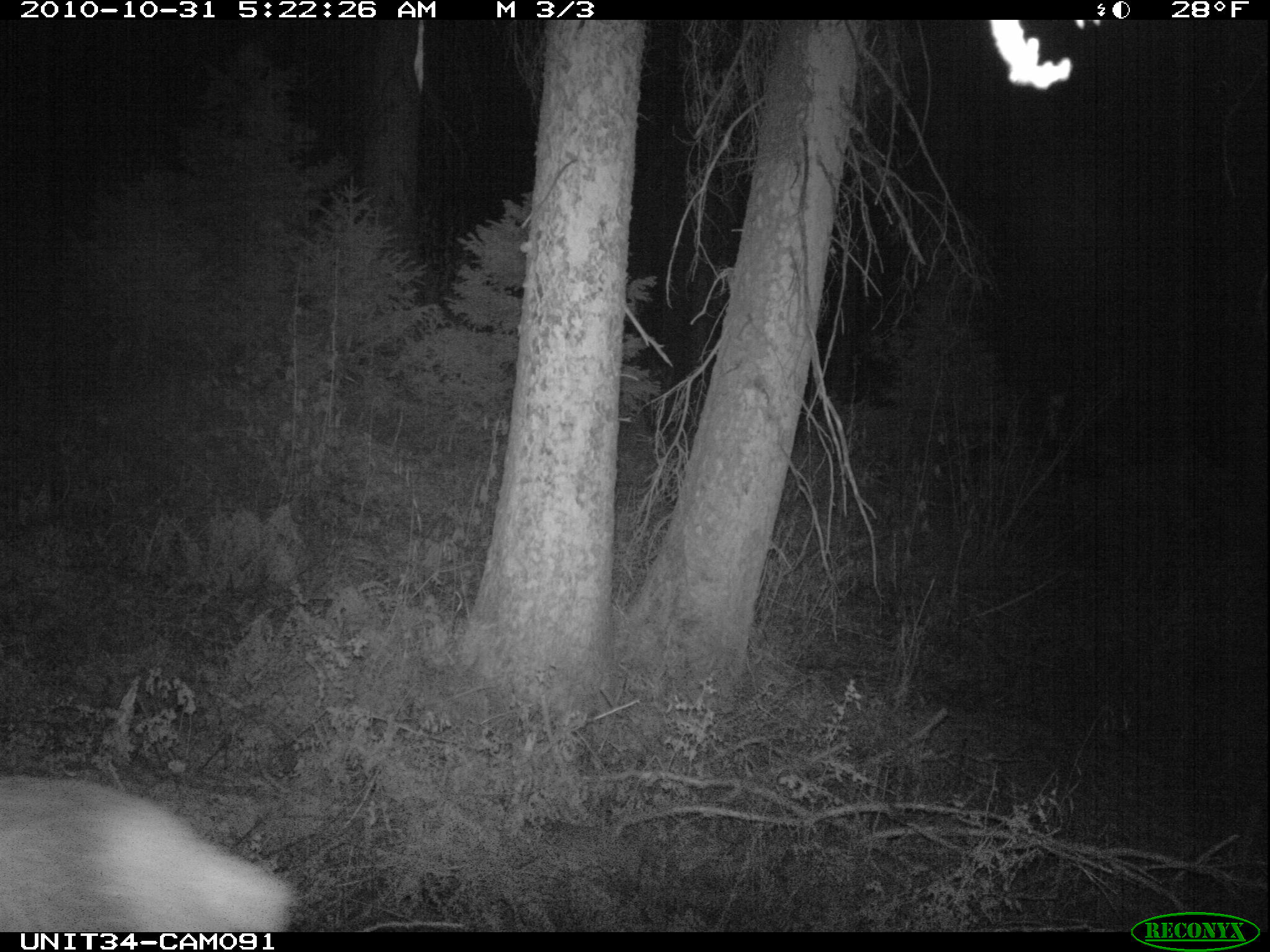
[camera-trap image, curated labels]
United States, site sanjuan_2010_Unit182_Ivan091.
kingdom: Animalia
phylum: Chordata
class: Mammalia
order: Artiodactyla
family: Cervidae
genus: Cervus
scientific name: Cervus elaphus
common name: red deer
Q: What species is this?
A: Cervus elaphus (red deer).